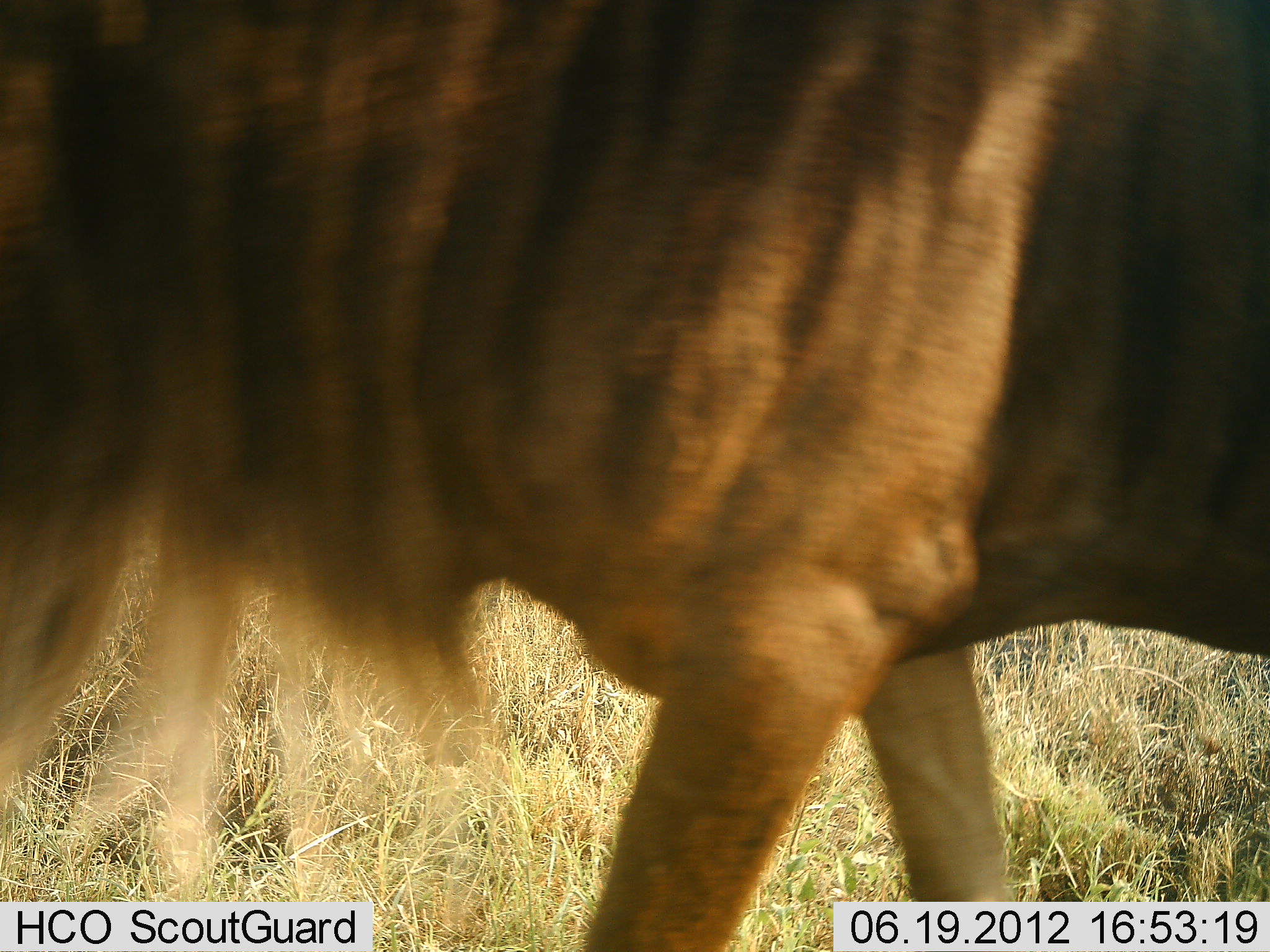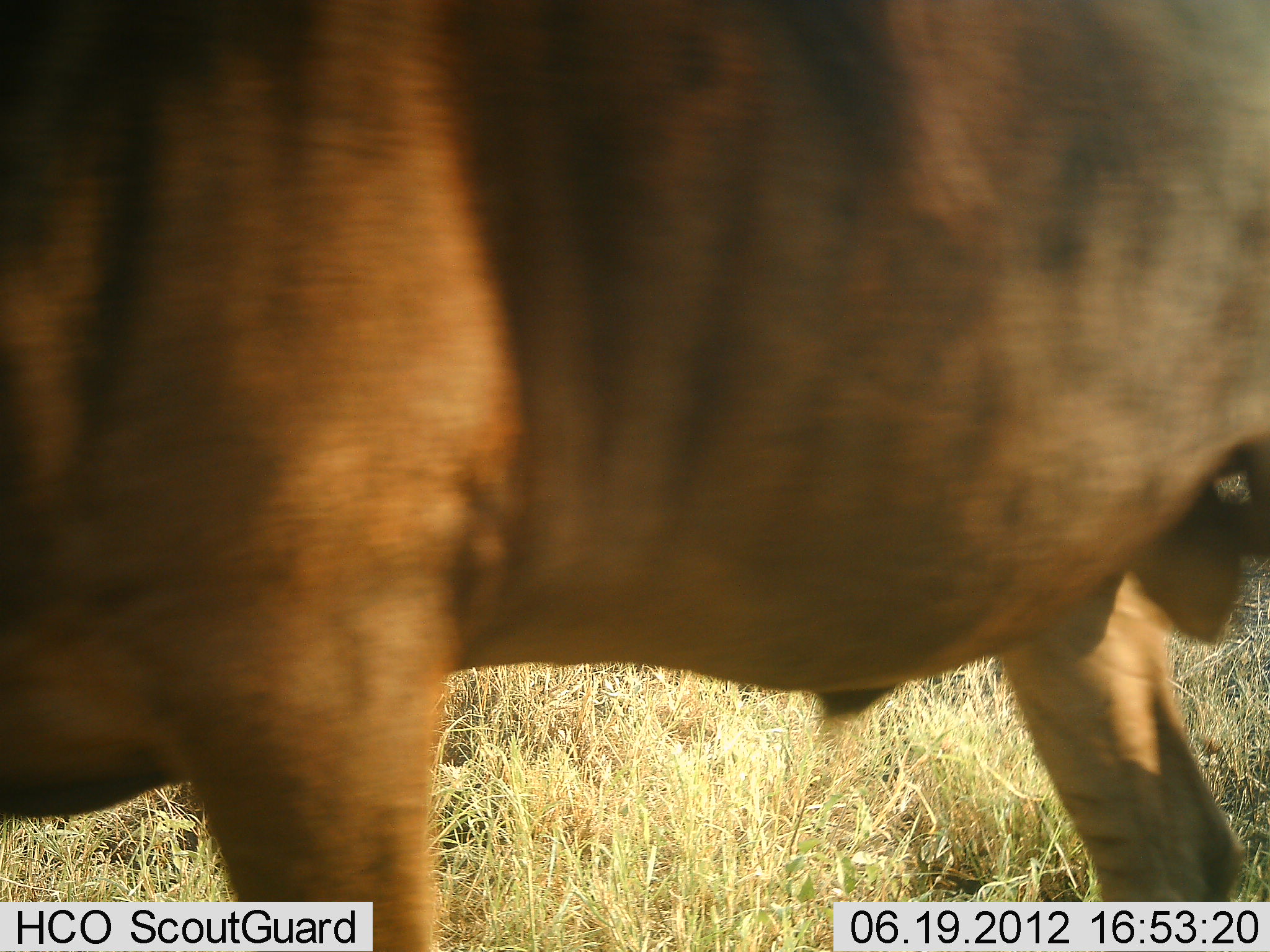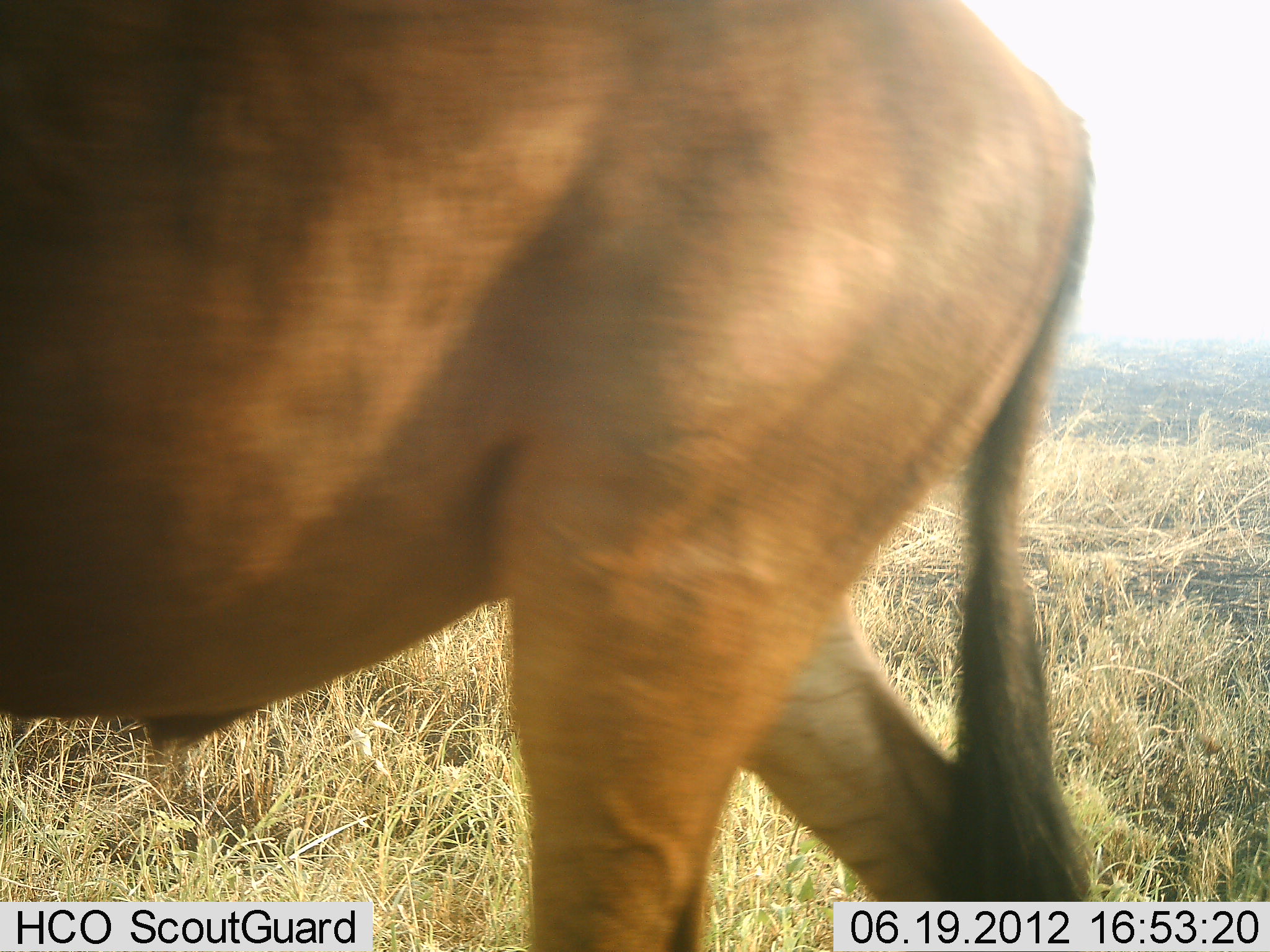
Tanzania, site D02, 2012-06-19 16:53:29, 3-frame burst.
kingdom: Animalia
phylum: Chordata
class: Mammalia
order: Artiodactyla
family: Bovidae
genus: Connochaetes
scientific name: Connochaetes taurinus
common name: blue wildebeest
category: wildebeest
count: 1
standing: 0%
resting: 0%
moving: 100%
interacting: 0%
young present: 0%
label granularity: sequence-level